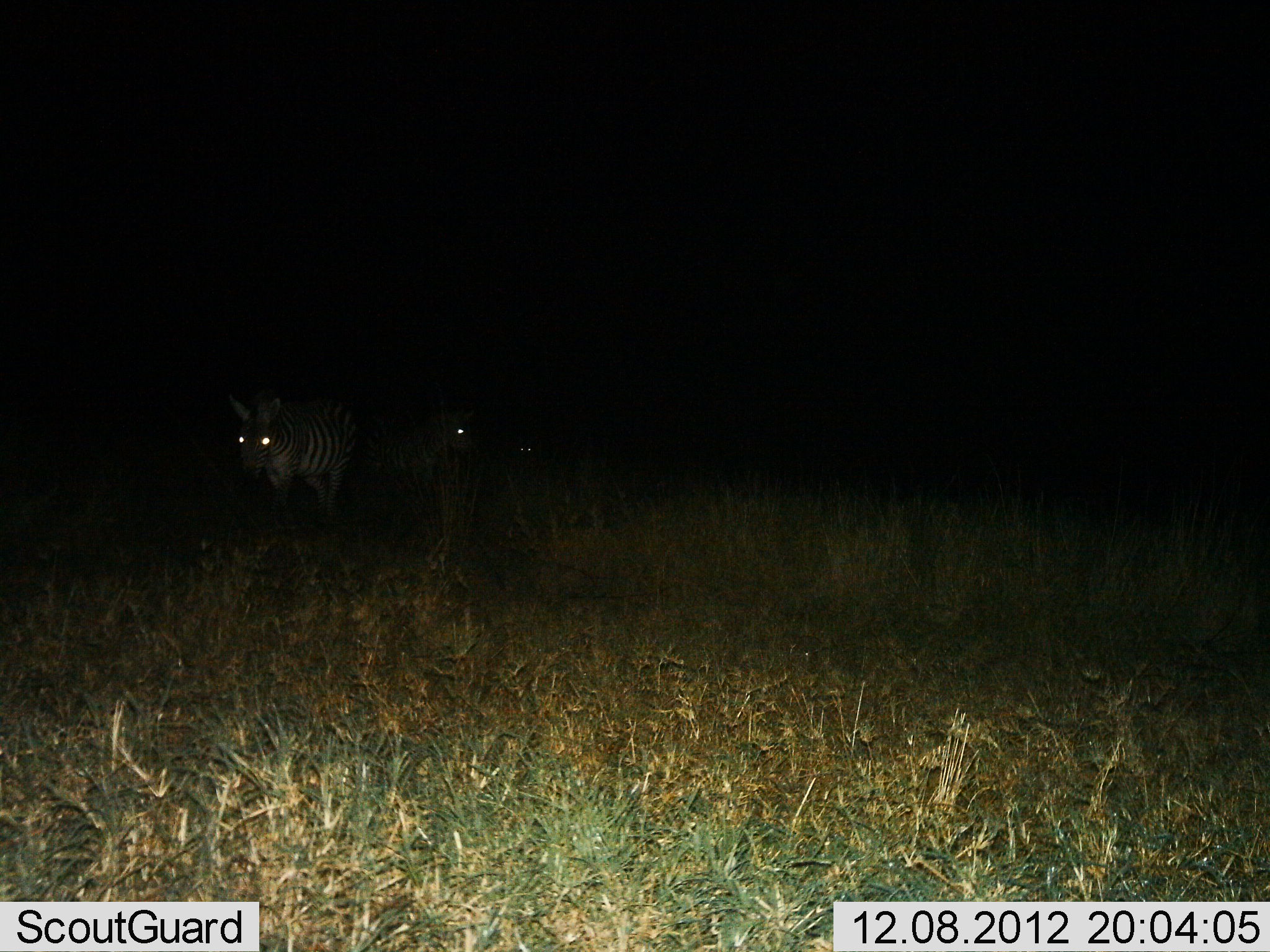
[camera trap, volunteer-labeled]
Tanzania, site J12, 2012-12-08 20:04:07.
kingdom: Animalia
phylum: Chordata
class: Mammalia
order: Perissodactyla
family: Equidae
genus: Equus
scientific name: Equus quagga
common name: plains zebra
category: zebra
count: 3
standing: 90%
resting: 10%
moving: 20%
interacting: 0%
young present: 0%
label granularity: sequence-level